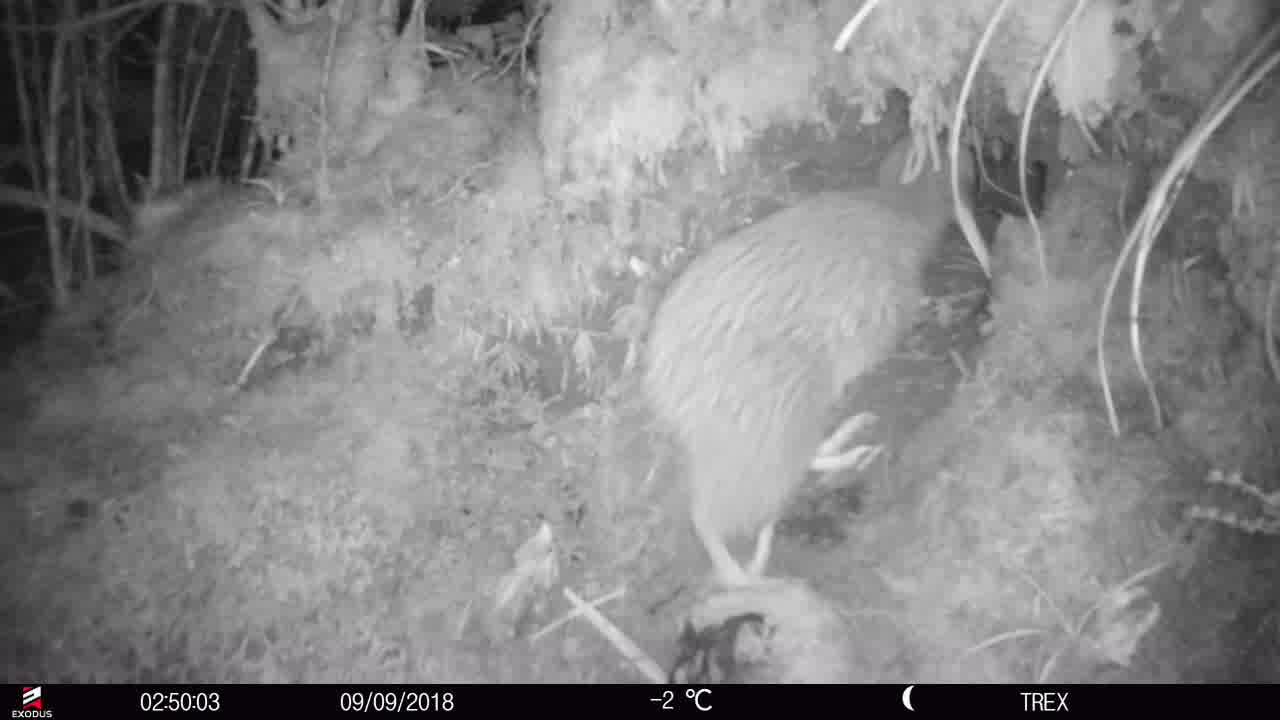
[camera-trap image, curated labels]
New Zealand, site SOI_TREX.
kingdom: Animalia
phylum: Chordata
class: Aves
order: Apterygiformes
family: Apterygidae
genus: Apteryx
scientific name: Apteryx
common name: kiwi